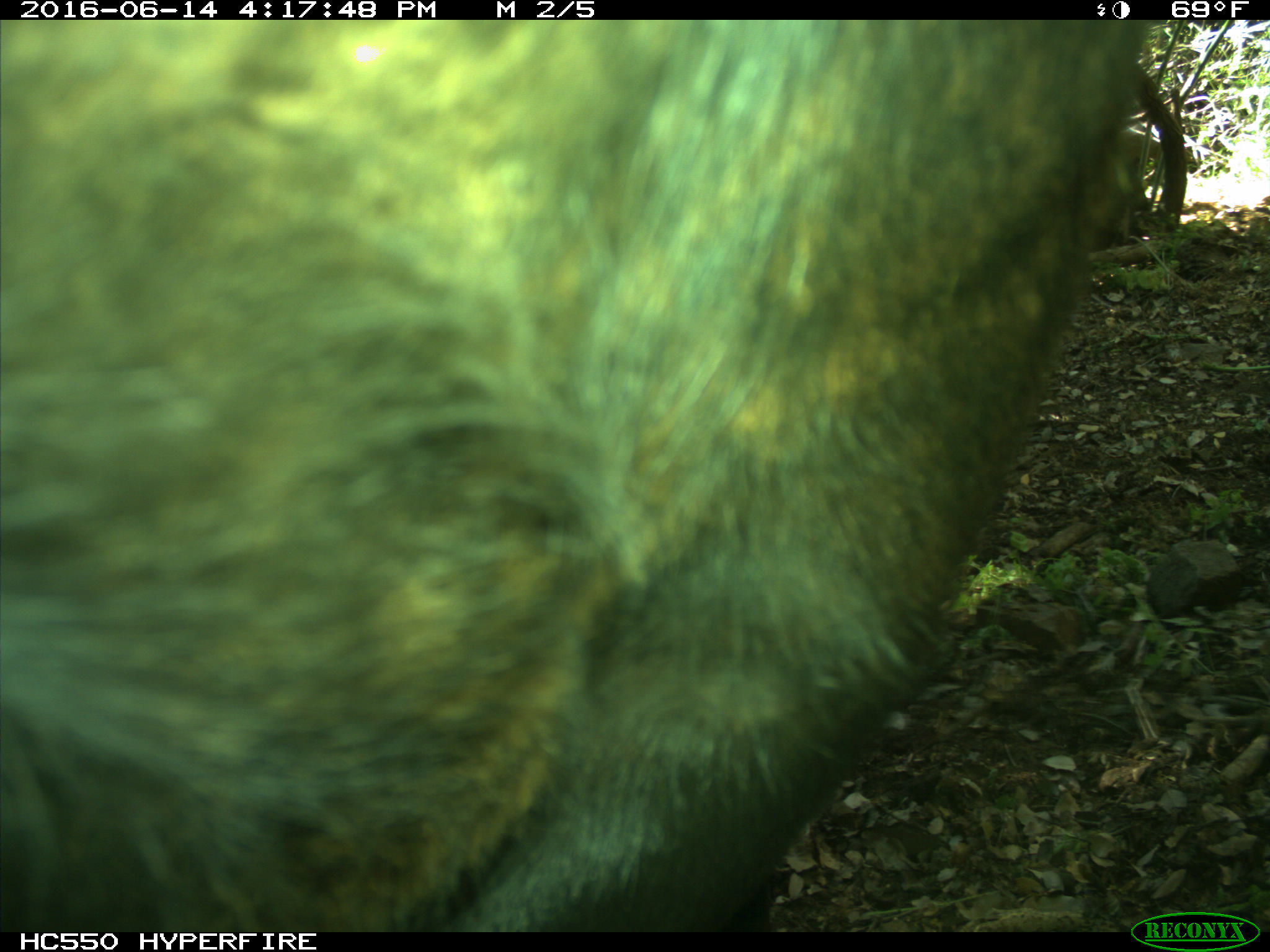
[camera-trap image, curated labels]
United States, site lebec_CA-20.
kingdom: Animalia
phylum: Chordata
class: Mammalia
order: Artiodactyla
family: Bovidae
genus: Bos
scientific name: Bos taurus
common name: domestic cow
Bos taurus (domestic cow).